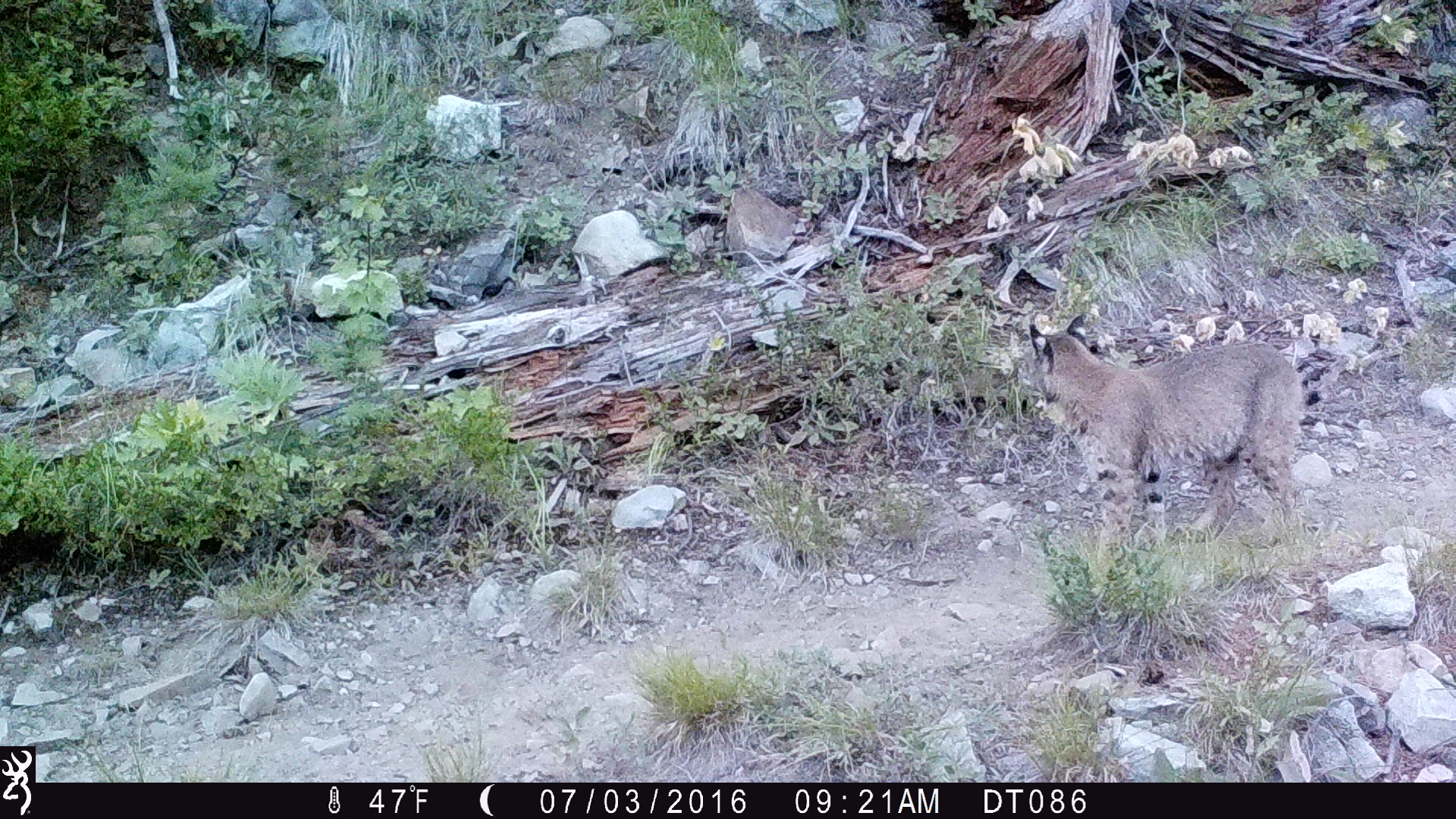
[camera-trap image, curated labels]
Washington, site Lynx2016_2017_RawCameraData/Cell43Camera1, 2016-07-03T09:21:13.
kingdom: Animalia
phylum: Chordata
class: Mammalia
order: Carnivora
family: Felidae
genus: Lynx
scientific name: Lynx rufus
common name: bobcat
Lynx rufus (bobcat). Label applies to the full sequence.